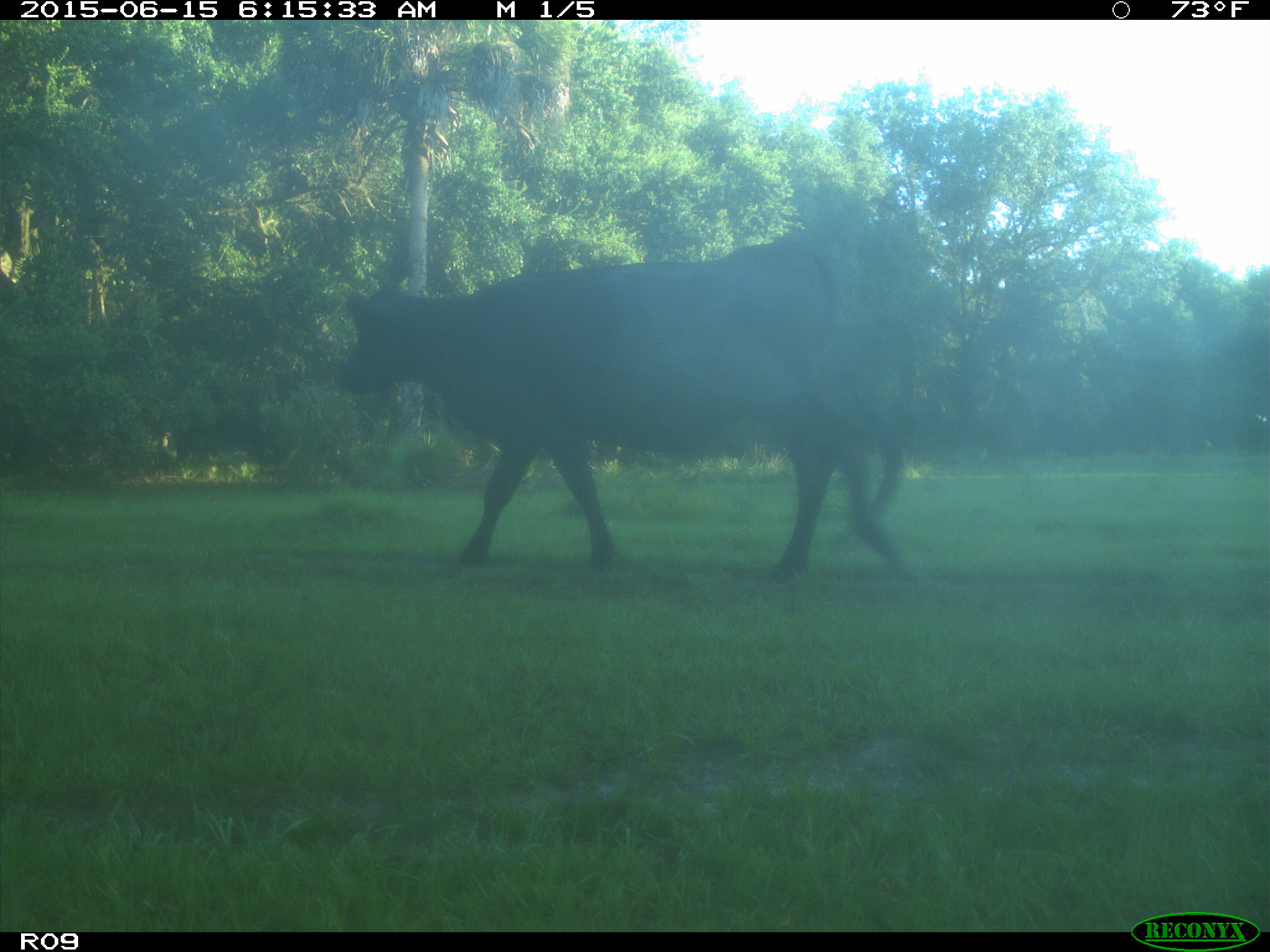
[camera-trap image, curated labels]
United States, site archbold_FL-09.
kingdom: Animalia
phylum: Chordata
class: Mammalia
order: Artiodactyla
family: Bovidae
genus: Bos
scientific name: Bos taurus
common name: domestic cow